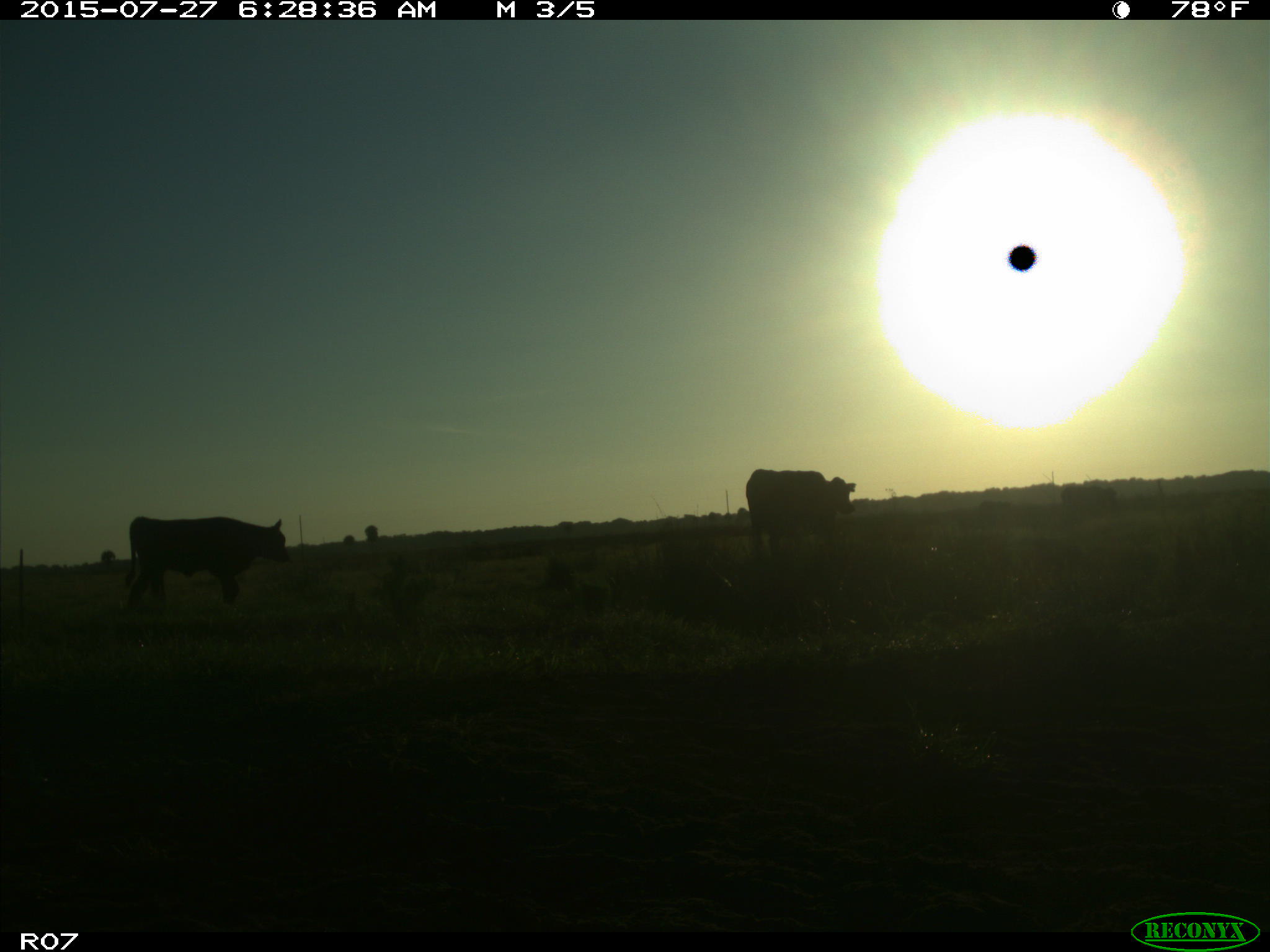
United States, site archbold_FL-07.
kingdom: Animalia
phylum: Chordata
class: Mammalia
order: Artiodactyla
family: Bovidae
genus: Bos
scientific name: Bos taurus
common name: domestic cow